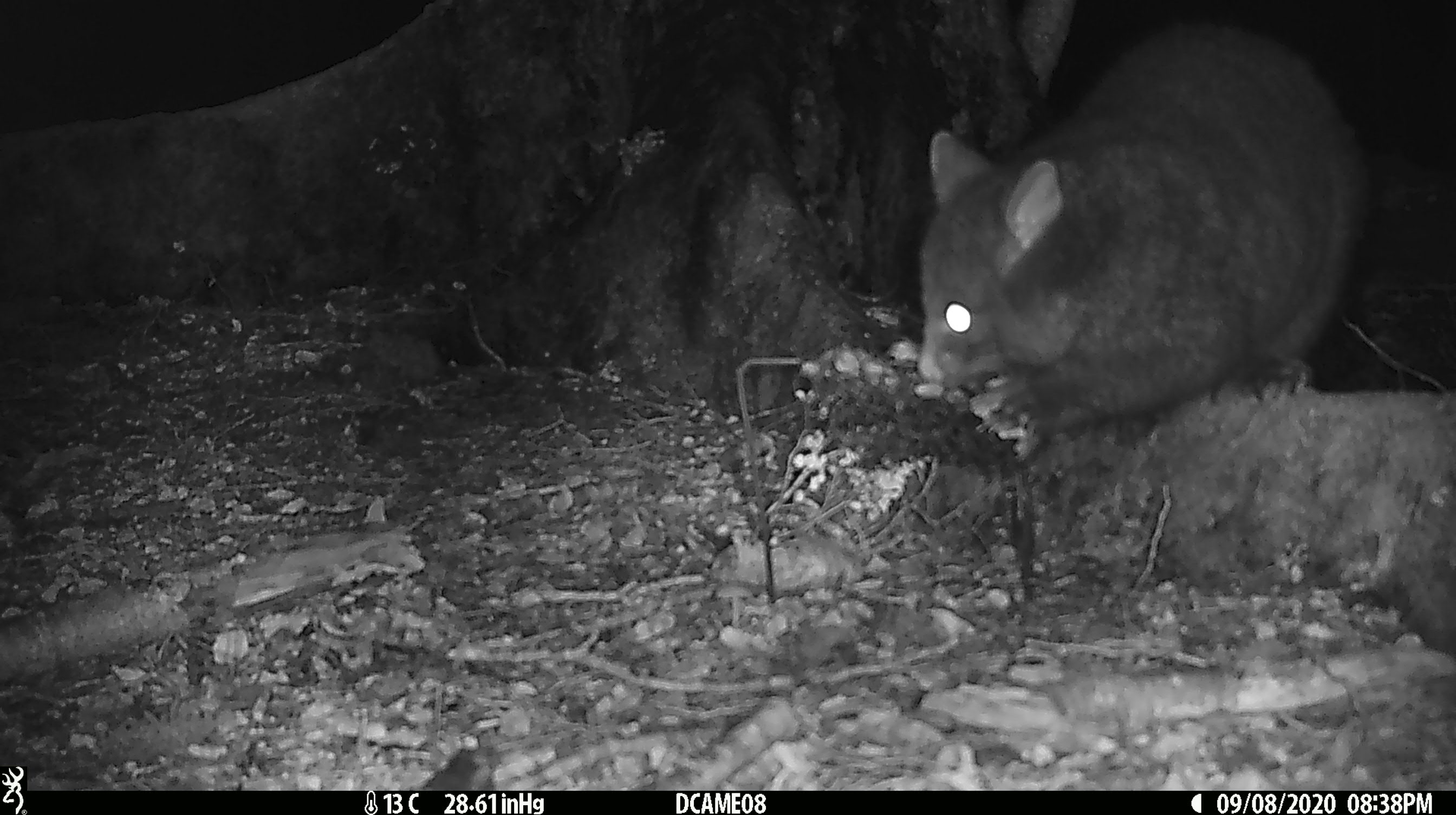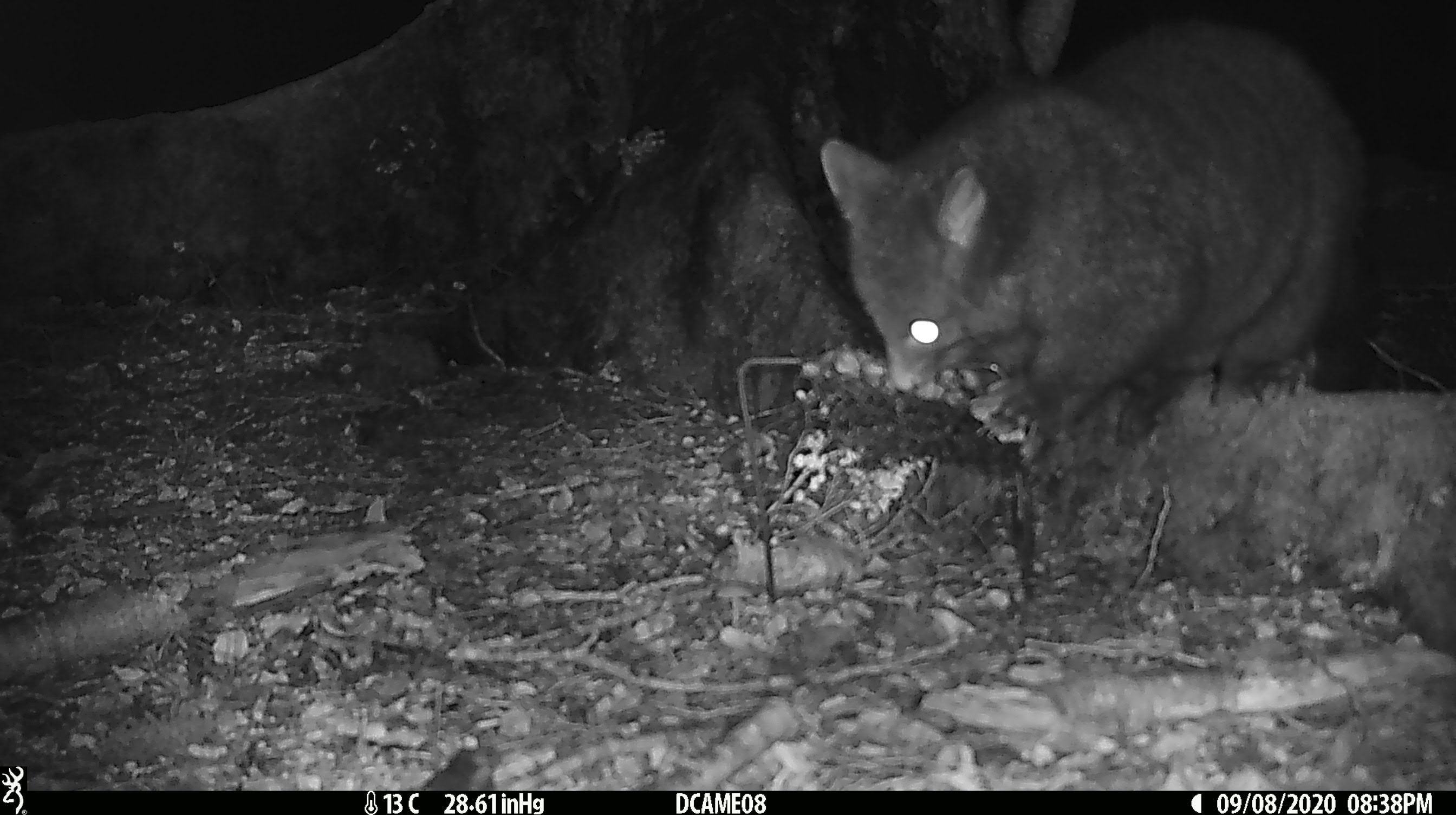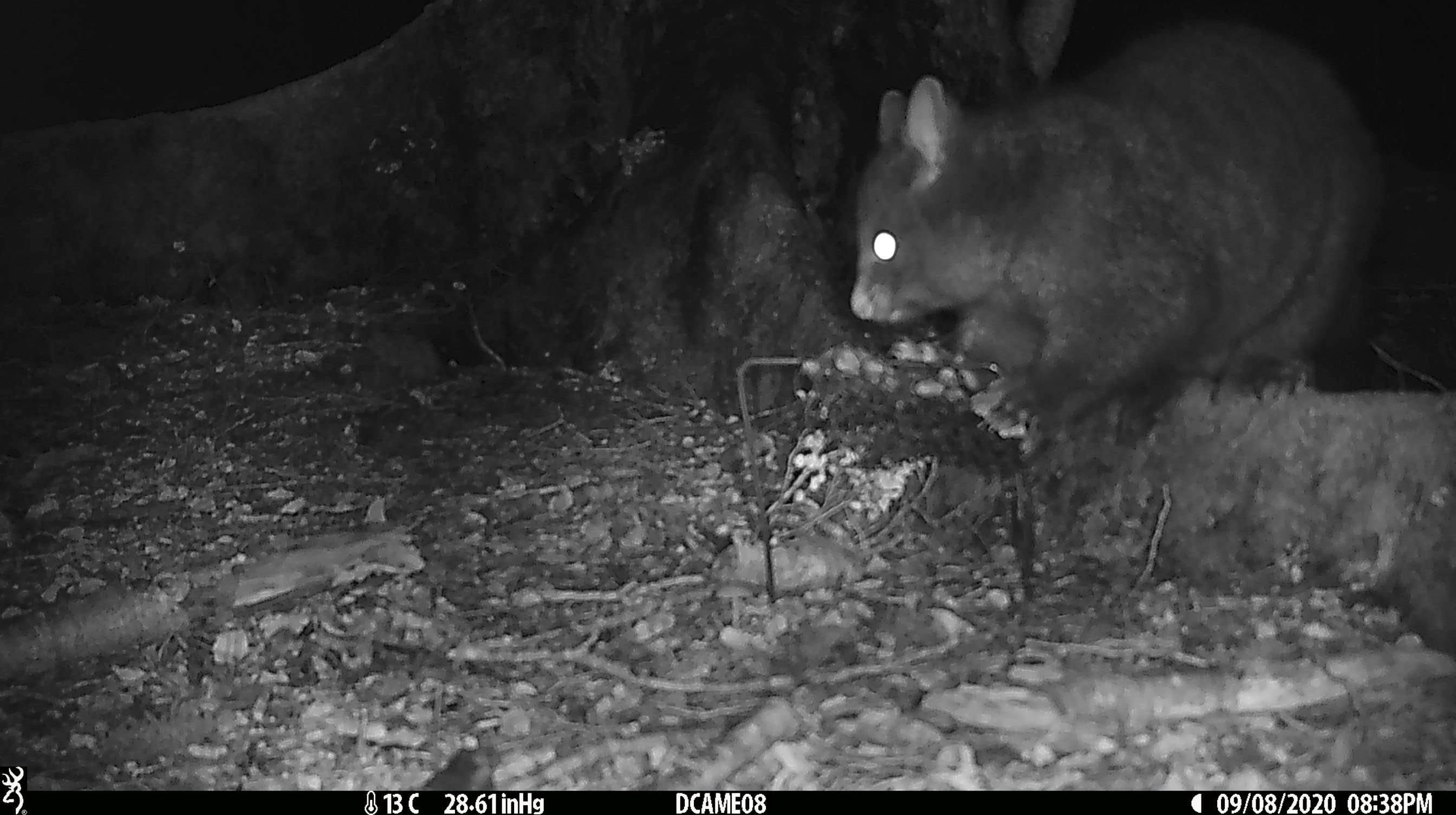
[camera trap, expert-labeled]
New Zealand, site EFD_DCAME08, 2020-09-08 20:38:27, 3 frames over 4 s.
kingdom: Animalia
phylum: Chordata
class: Mammalia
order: Diprotodontia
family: Phalangeridae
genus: Trichosurus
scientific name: Trichosurus vulpecula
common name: common brushtail possum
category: possum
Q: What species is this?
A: Possum (common brushtail possum) (Trichosurus vulpecula).